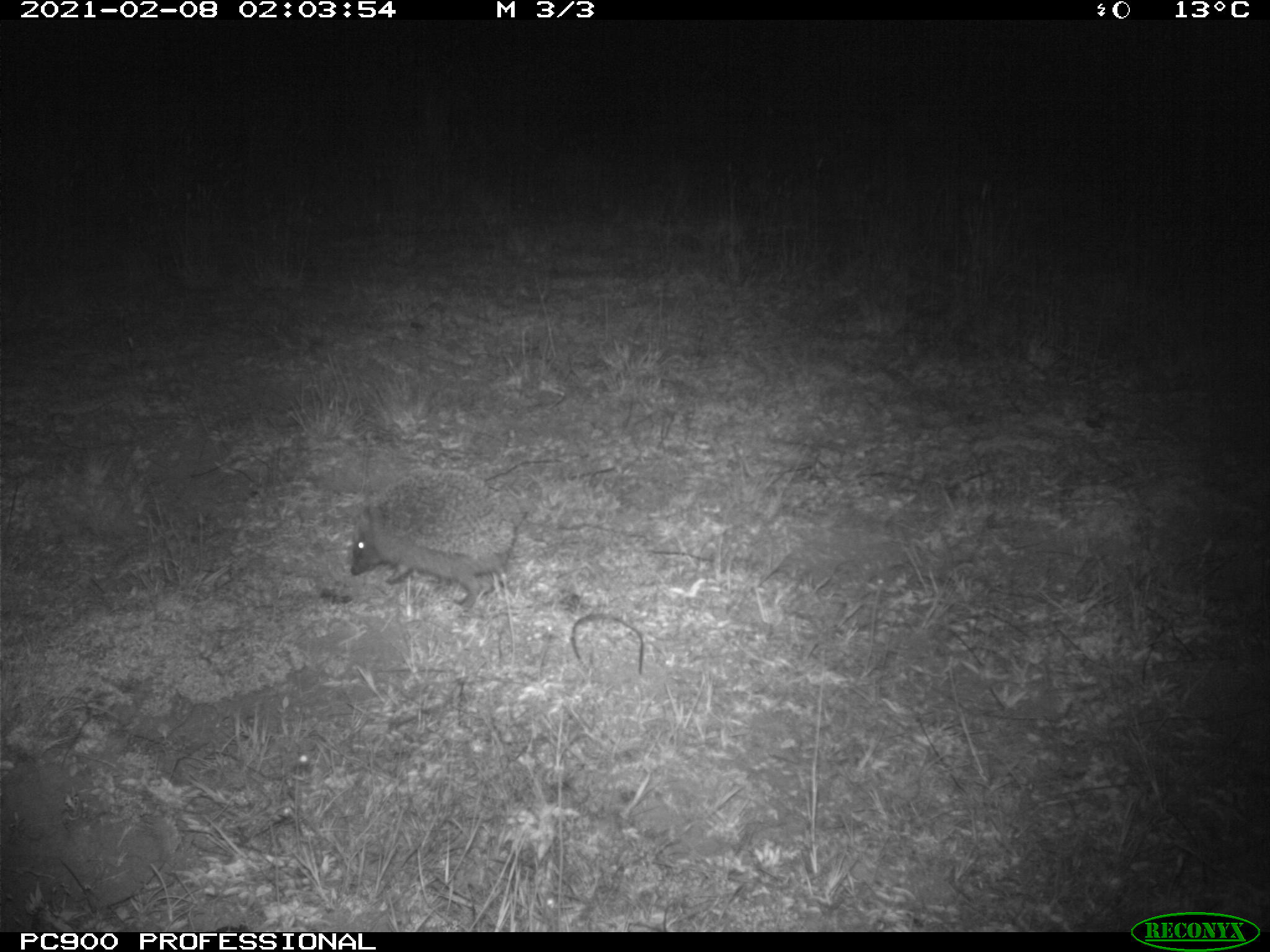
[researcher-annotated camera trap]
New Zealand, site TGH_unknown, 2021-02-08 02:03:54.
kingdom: Animalia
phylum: Chordata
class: Mammalia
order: Eulipotyphla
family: Erinaceidae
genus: Erinaceus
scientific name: Erinaceus europaeus europaeus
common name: european hedgehog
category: hedgehog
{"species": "hedgehog (european hedgehog) (Erinaceus europaeus europaeus)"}